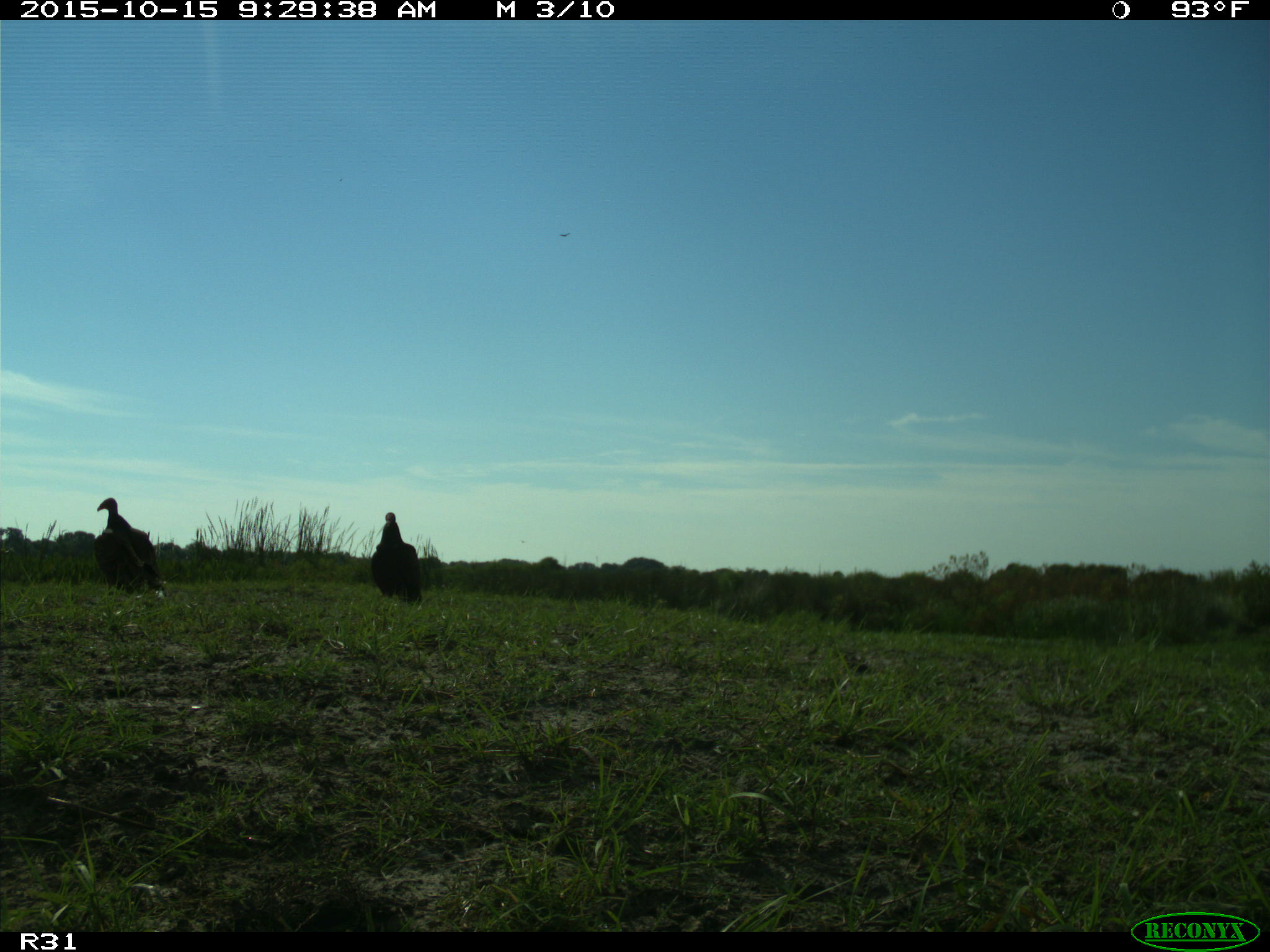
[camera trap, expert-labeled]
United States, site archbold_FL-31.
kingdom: Animalia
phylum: Chordata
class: Aves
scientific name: Aves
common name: birds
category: unidentified bird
Unidentified bird (birds) (Aves).